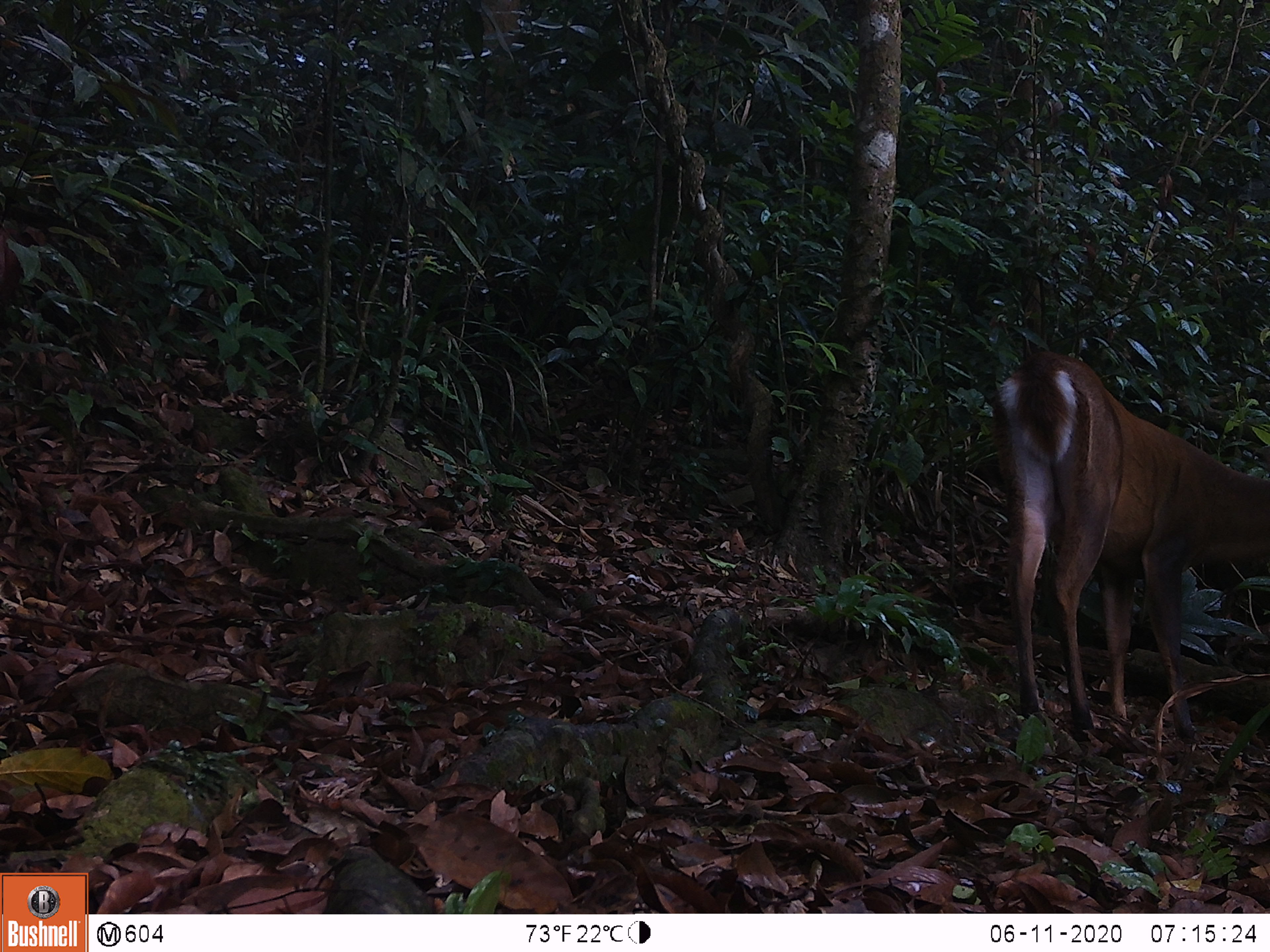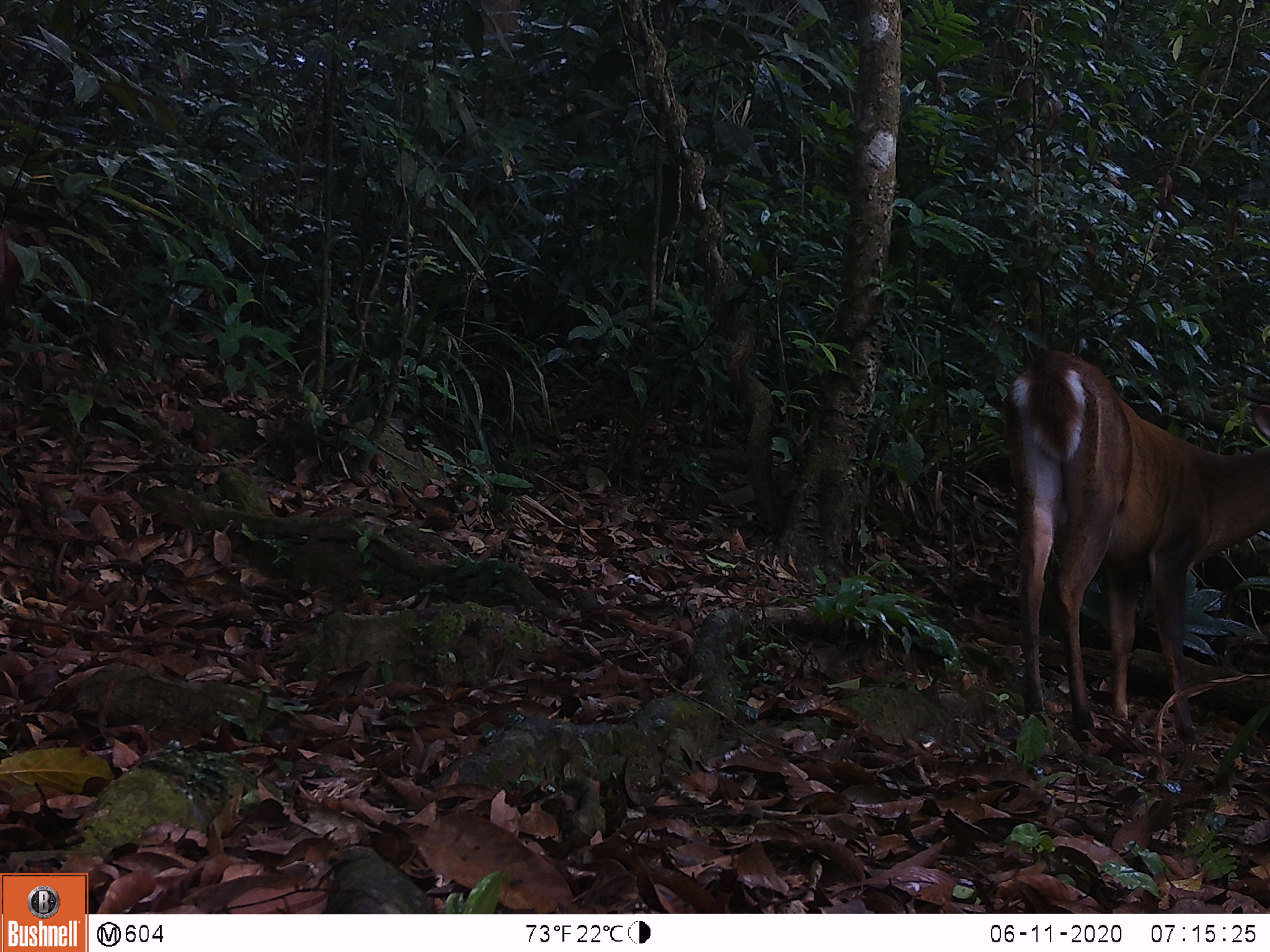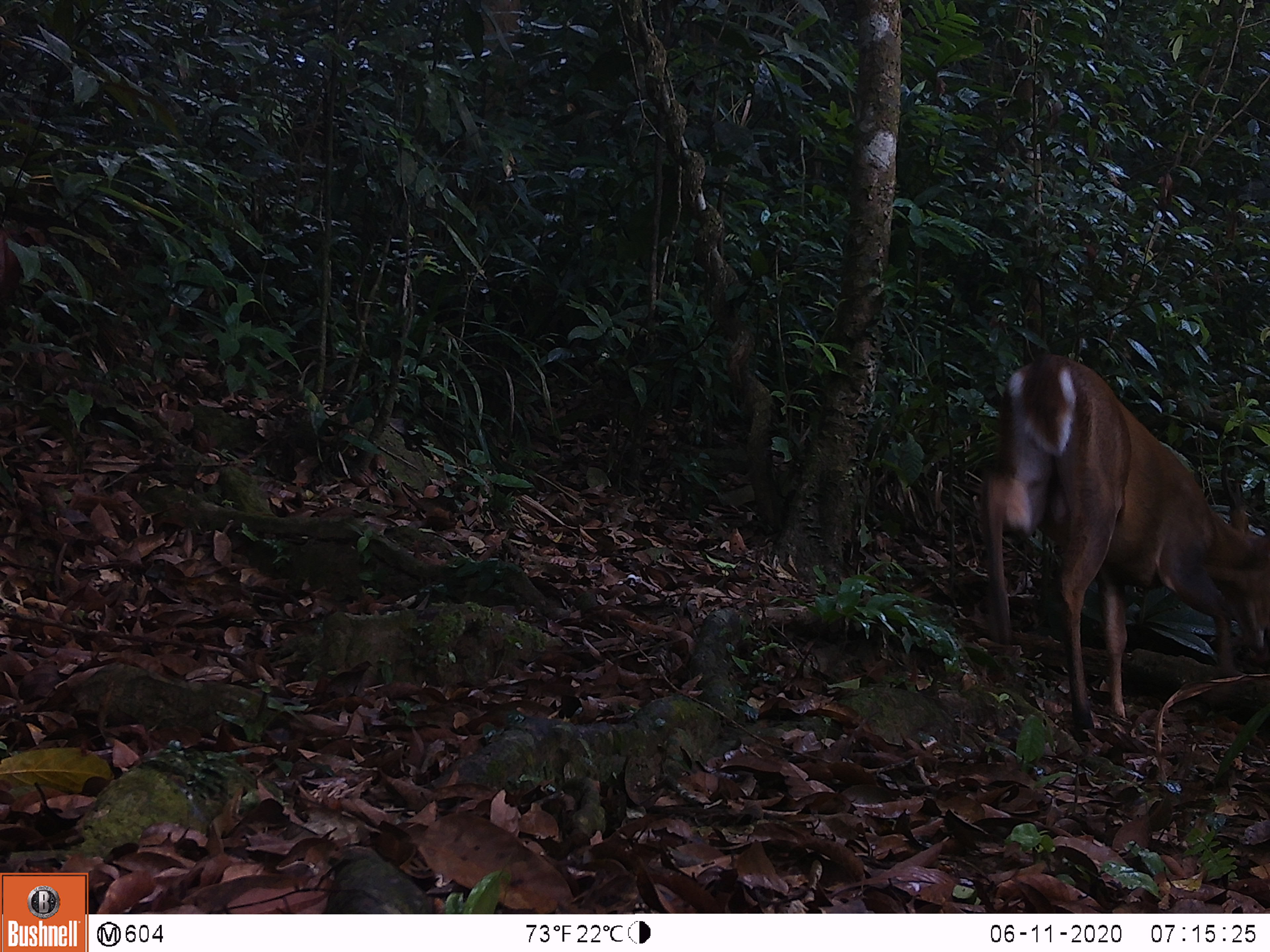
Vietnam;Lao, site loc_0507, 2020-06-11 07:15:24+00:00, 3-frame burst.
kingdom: Animalia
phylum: Chordata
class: Mammalia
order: Artiodactyla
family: Cervidae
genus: Muntiacus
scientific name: Muntiacus vuquangensis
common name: large-antlered muntjac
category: large antlered muntjac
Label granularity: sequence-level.